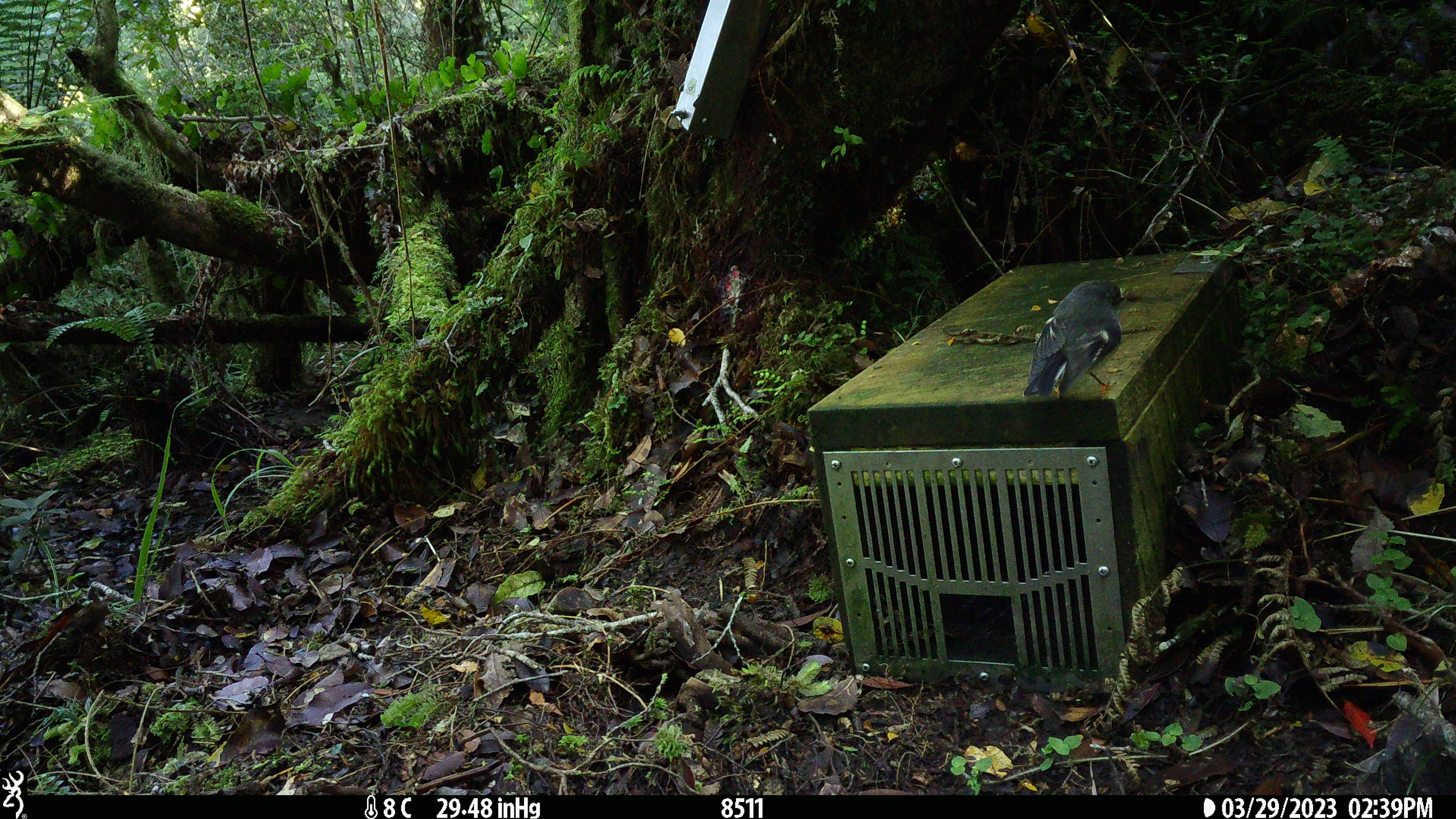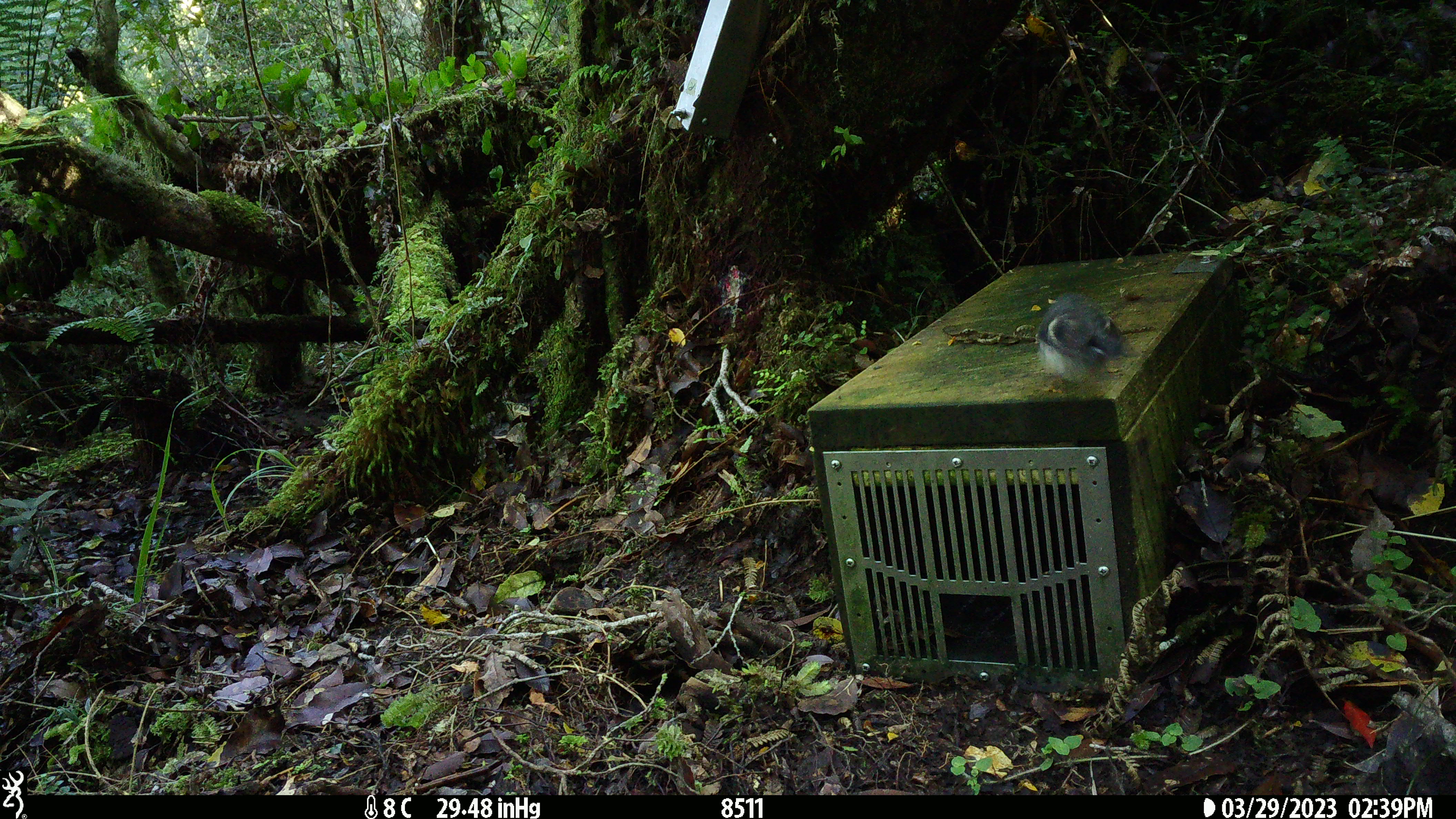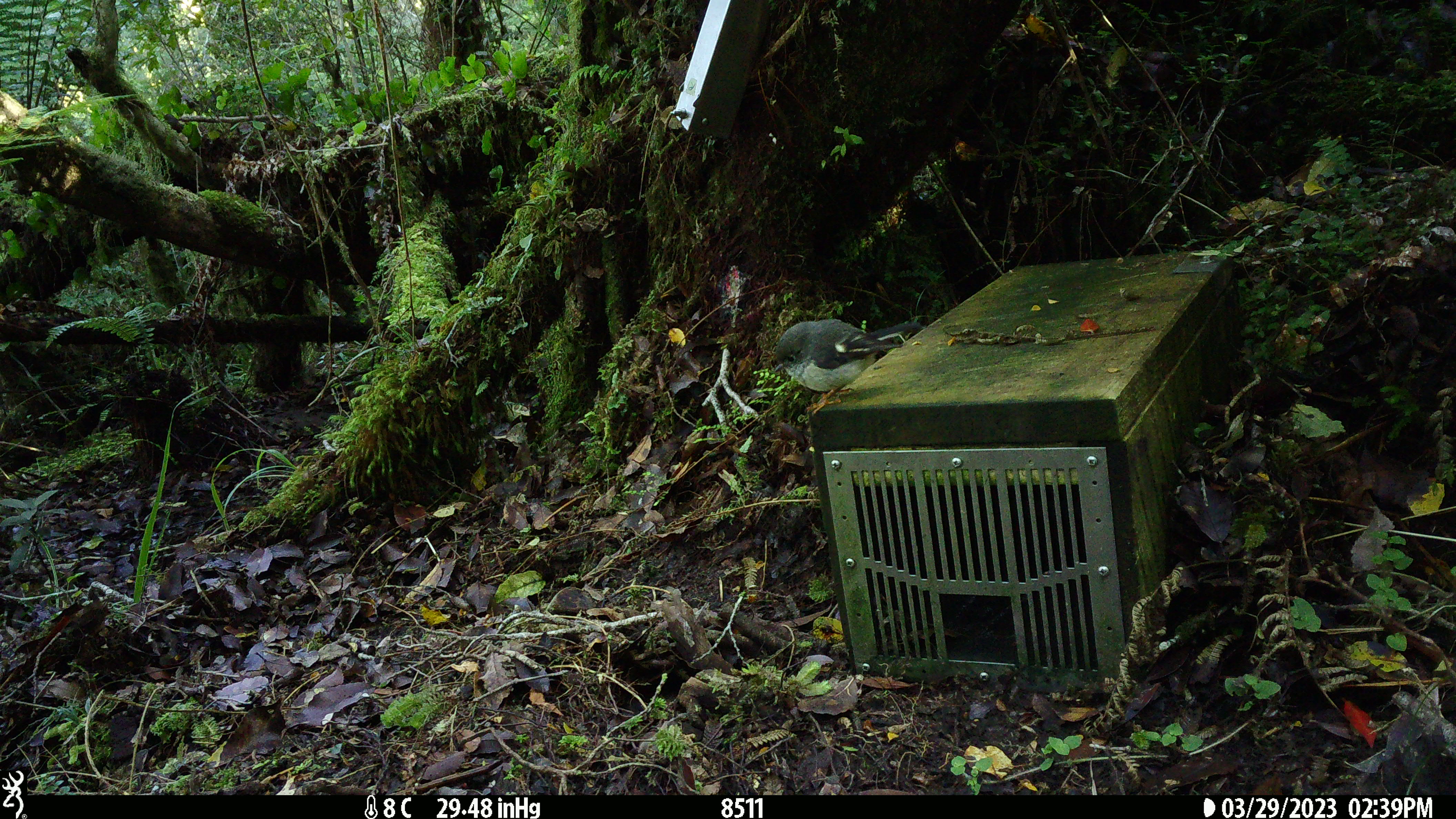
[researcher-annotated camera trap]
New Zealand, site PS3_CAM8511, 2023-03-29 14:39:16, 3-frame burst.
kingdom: Animalia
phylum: Chordata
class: Aves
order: Passeriformes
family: Petroicidae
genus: Petroica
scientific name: Petroica macrocephala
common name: tomtit